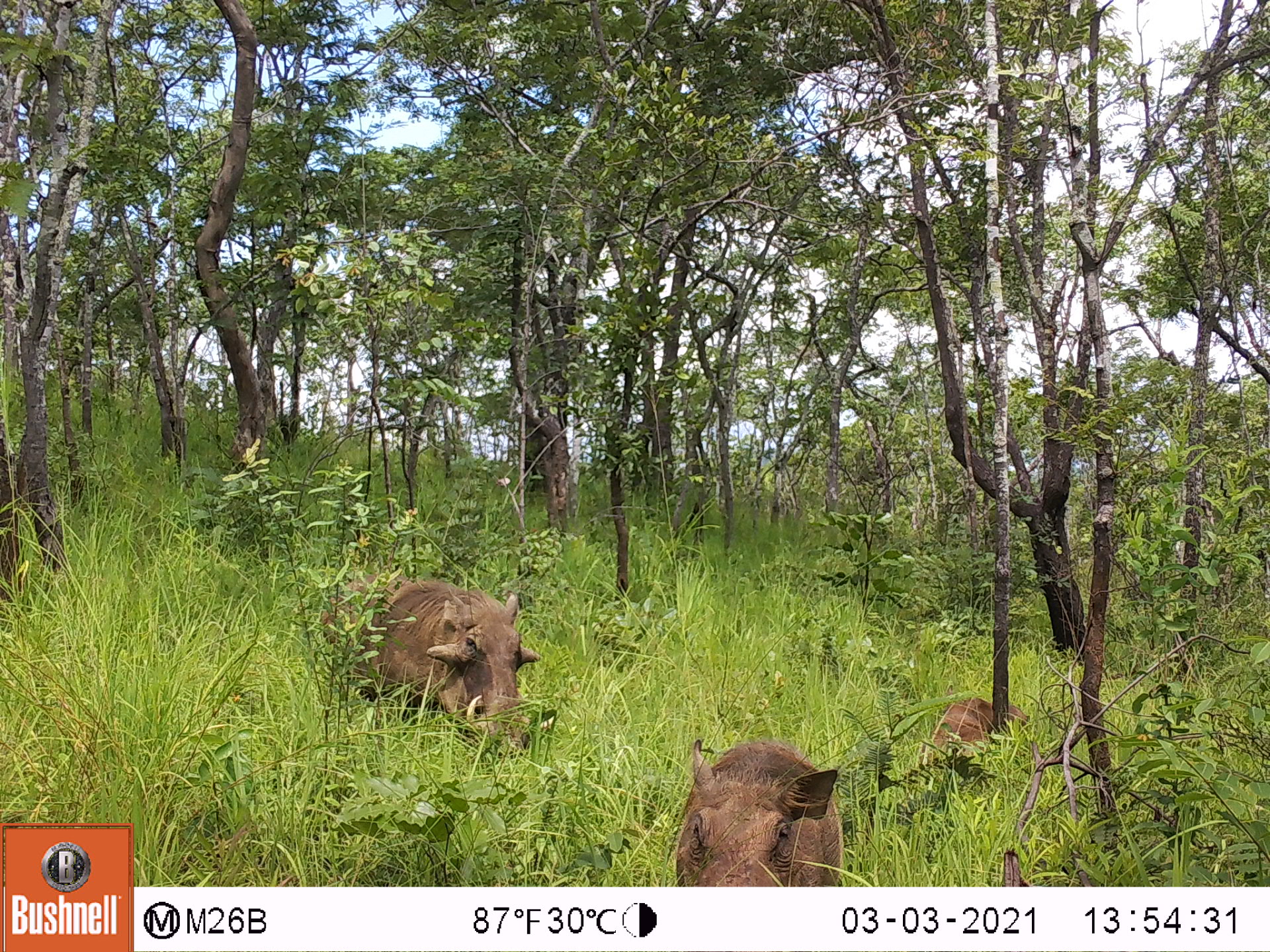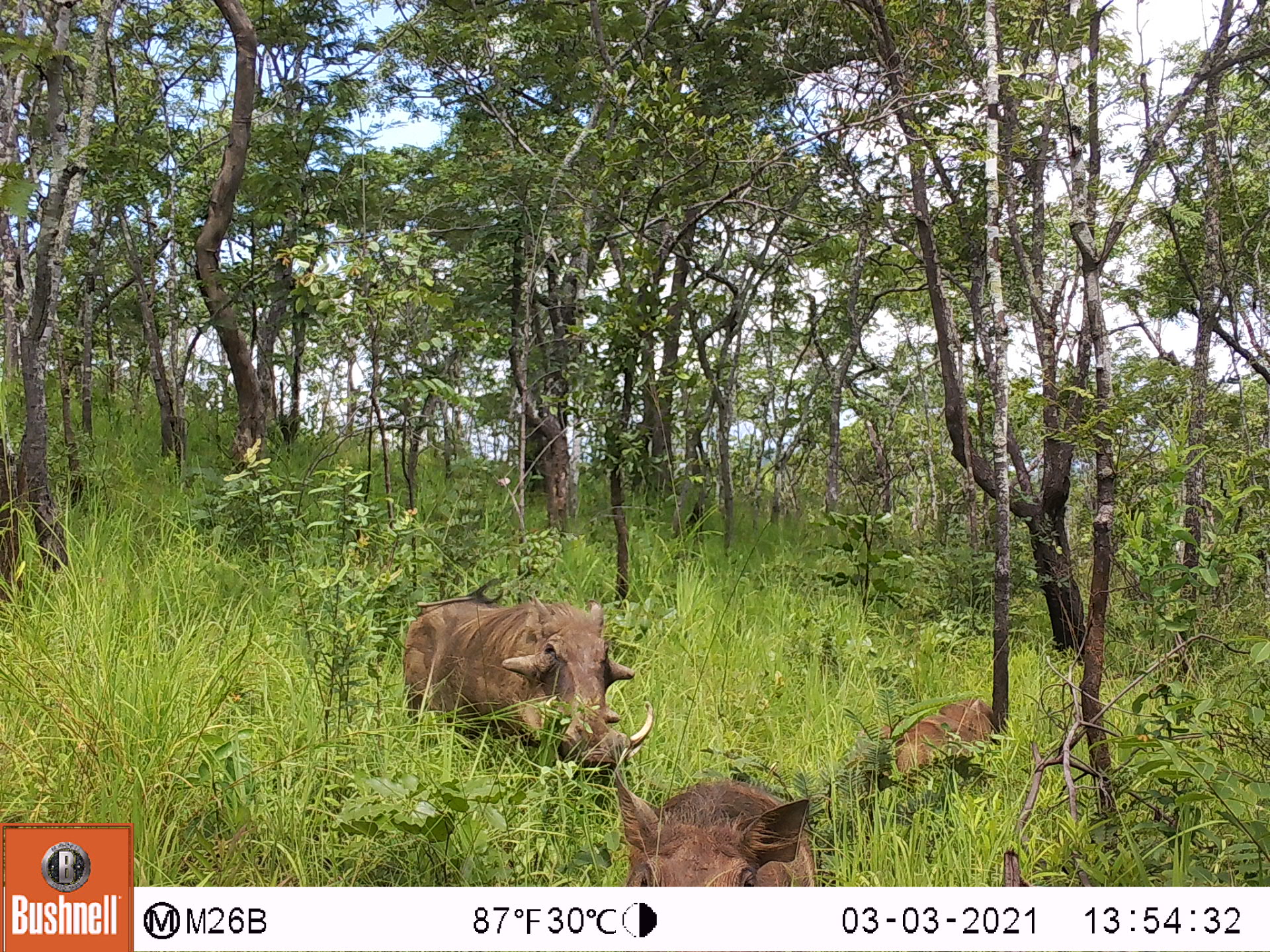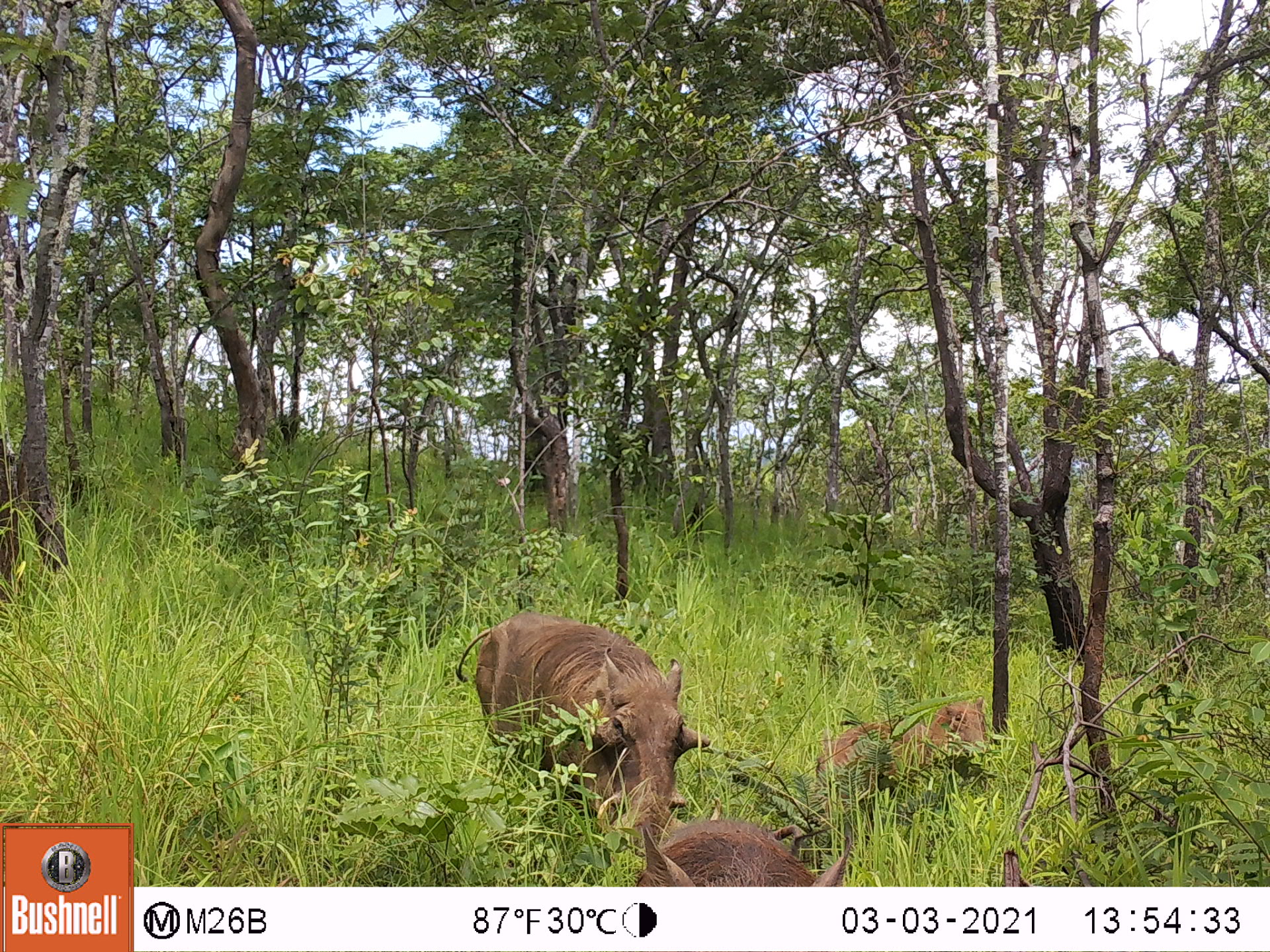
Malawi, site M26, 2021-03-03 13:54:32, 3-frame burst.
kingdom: Animalia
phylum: Chordata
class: Mammalia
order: Artiodactyla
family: Suidae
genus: Phacochoerus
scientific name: Phacochoerus africanus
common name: common warthog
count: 3